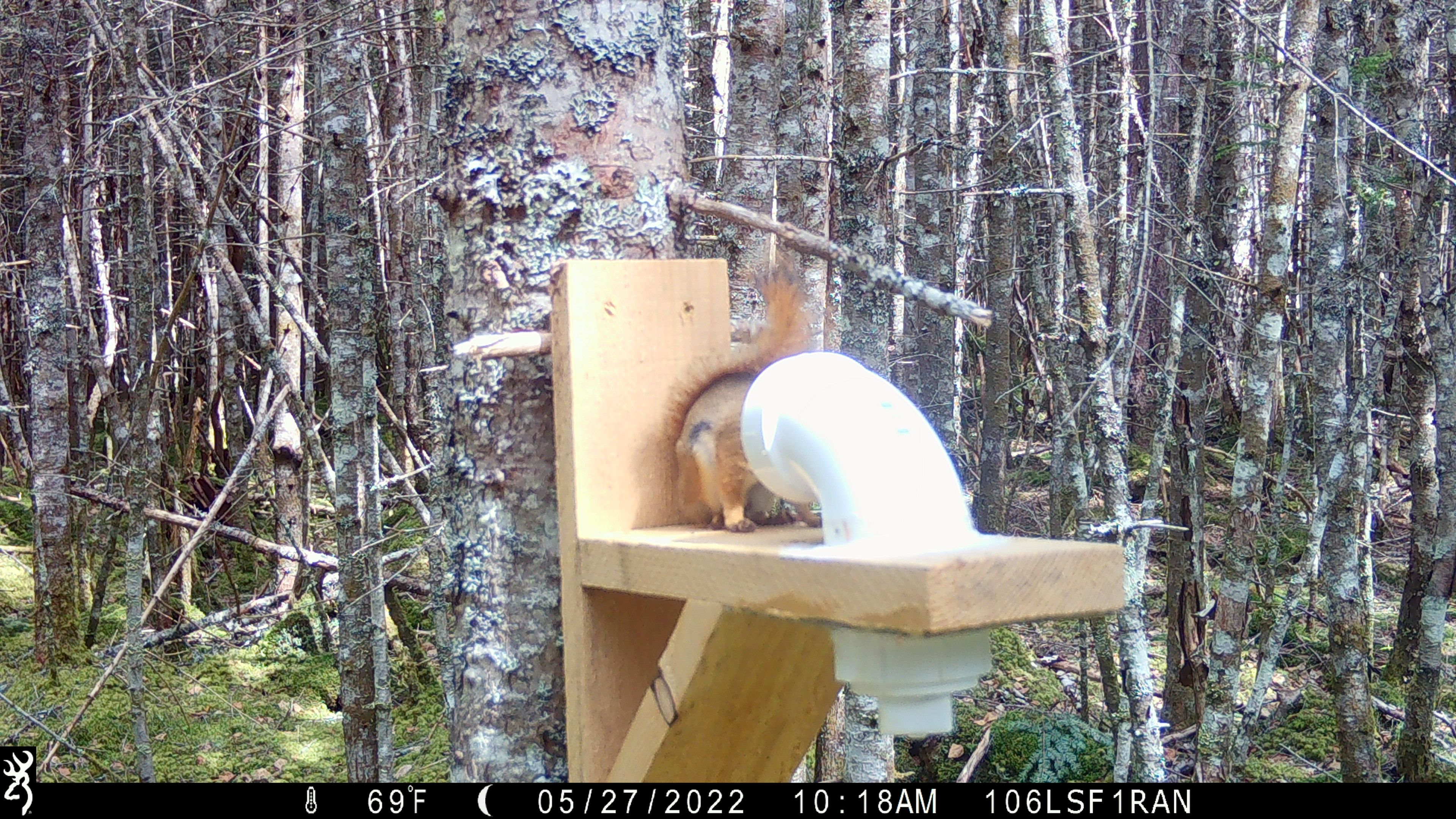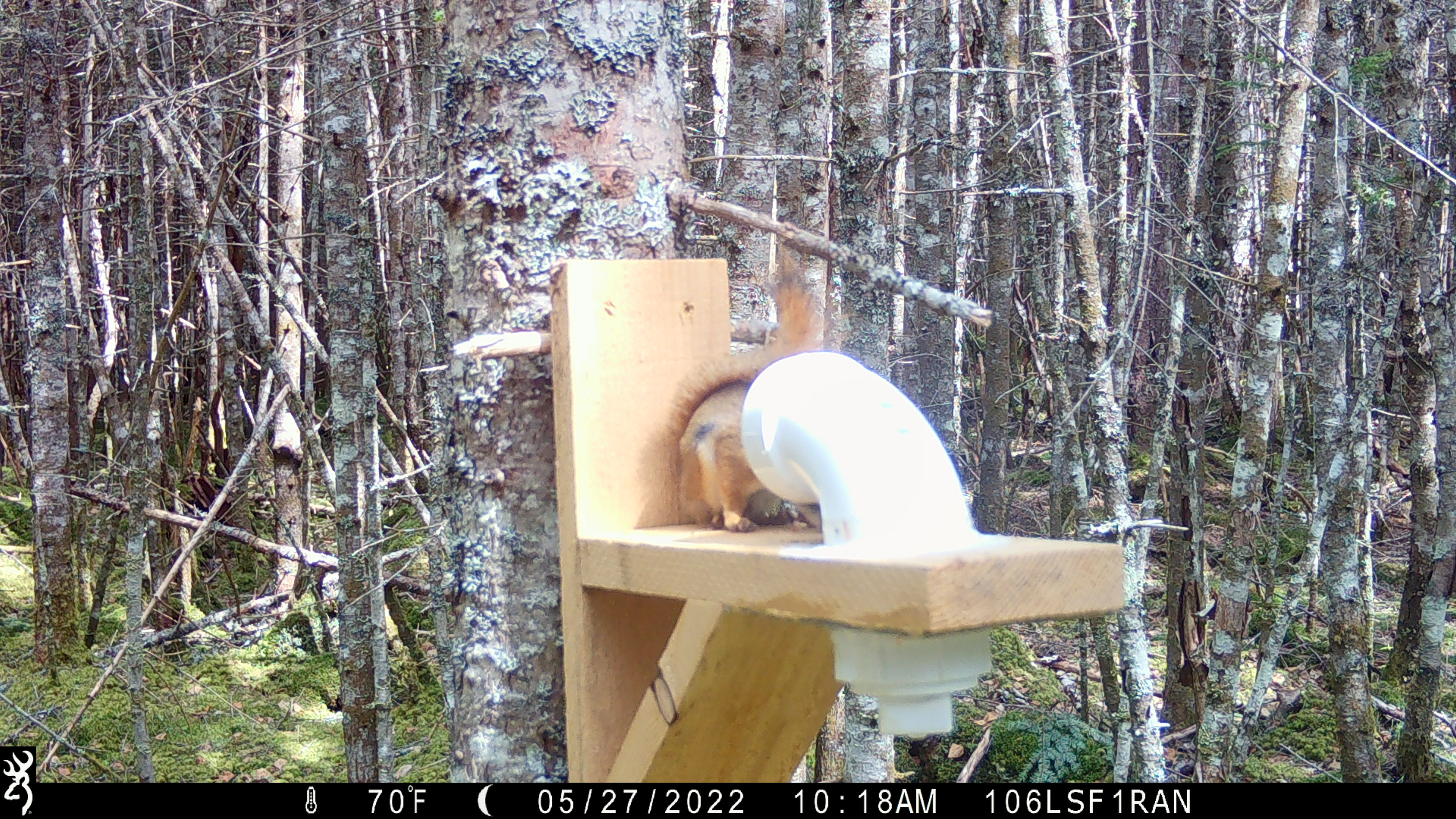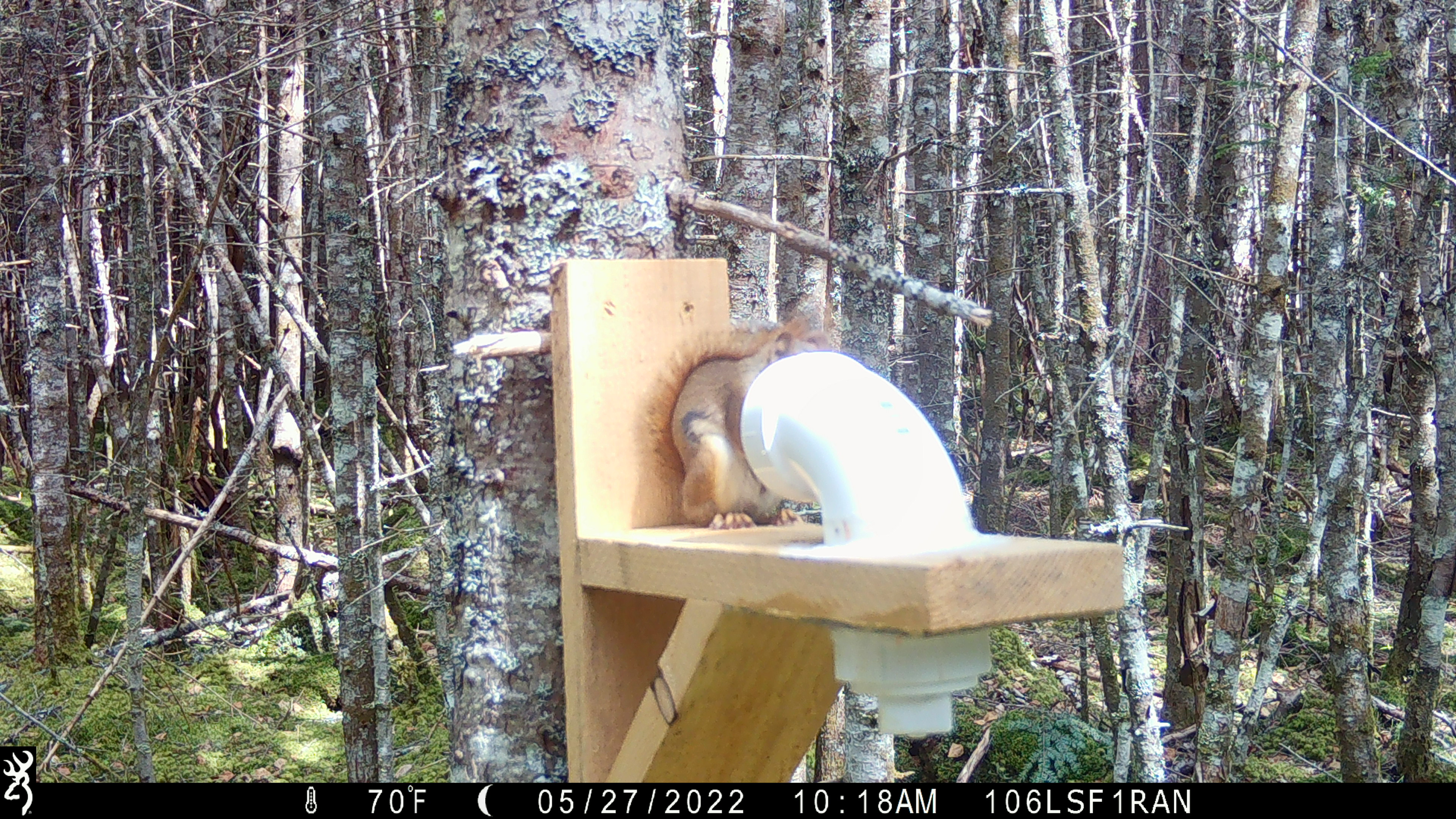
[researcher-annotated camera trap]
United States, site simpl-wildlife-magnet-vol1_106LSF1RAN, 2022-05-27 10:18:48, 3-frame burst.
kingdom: Animalia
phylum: Chordata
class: Mammalia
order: Rodentia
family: Sciuridae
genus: Tamiasciurus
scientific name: Tamiasciurus hudsonicus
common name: red squirrel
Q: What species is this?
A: Red squirrel (Tamiasciurus hudsonicus).